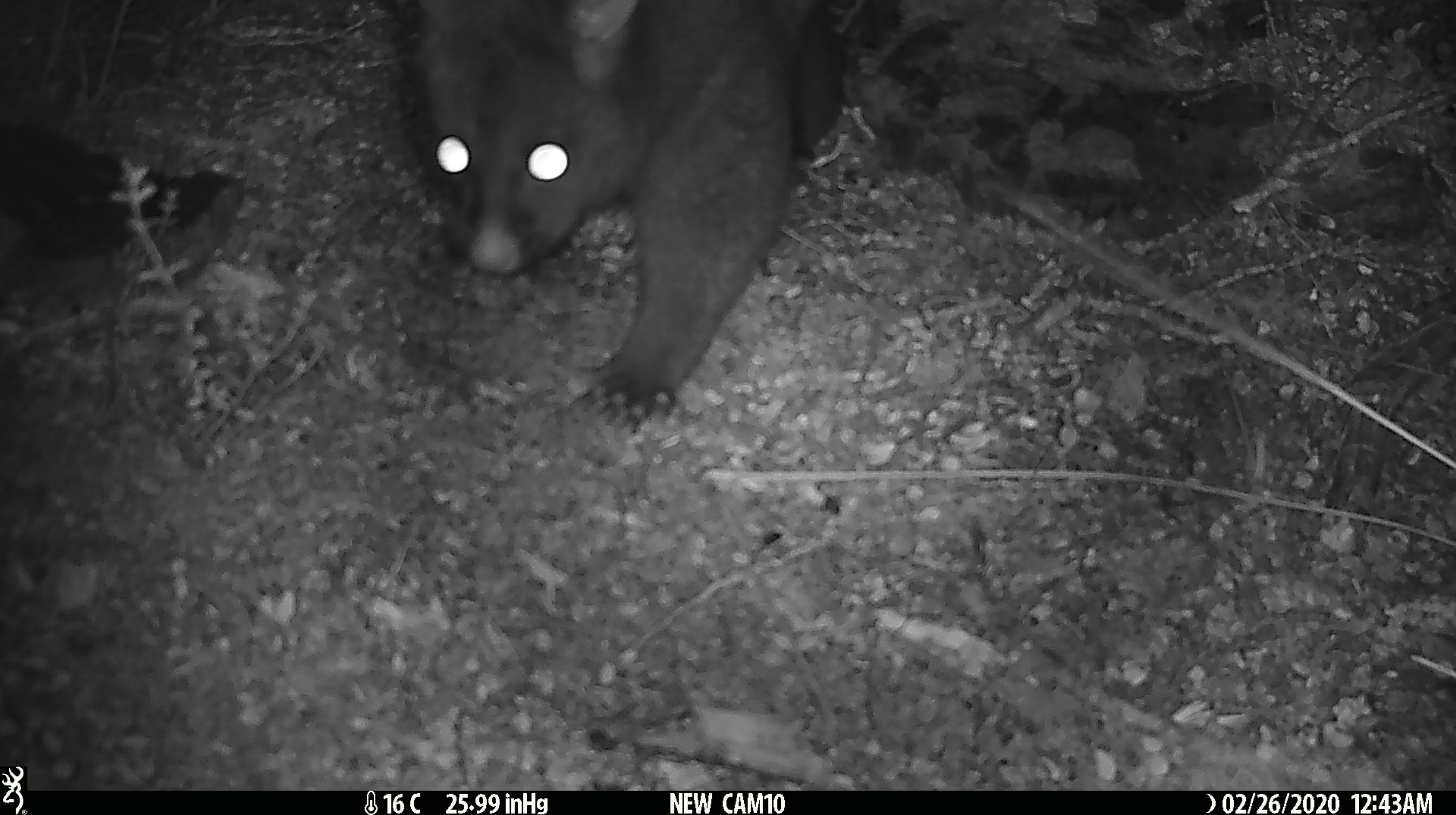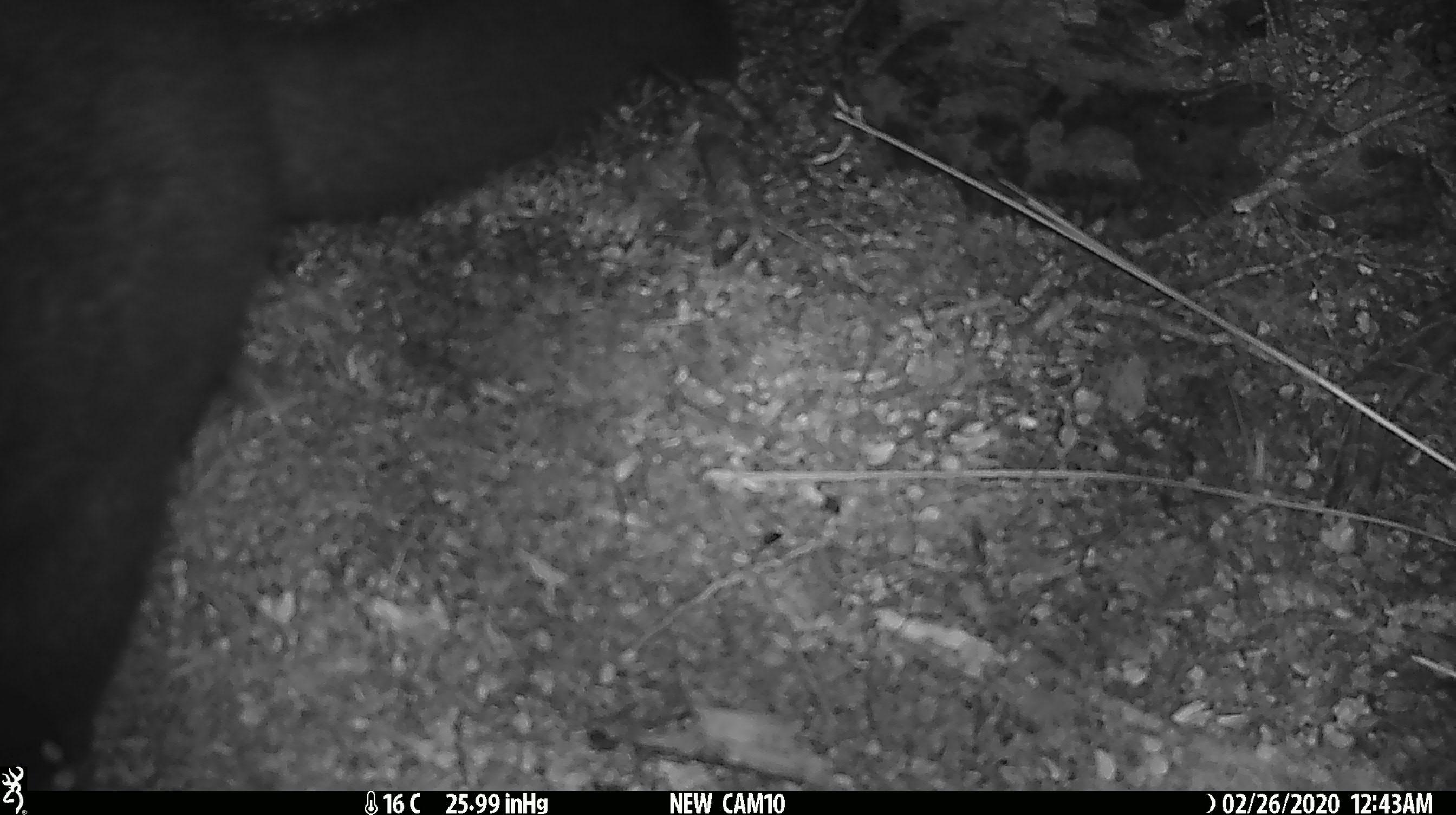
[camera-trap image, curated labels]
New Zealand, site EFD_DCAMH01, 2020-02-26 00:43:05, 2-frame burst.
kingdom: Animalia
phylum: Chordata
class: Mammalia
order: Diprotodontia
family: Phalangeridae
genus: Trichosurus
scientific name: Trichosurus vulpecula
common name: common brushtail possum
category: possum